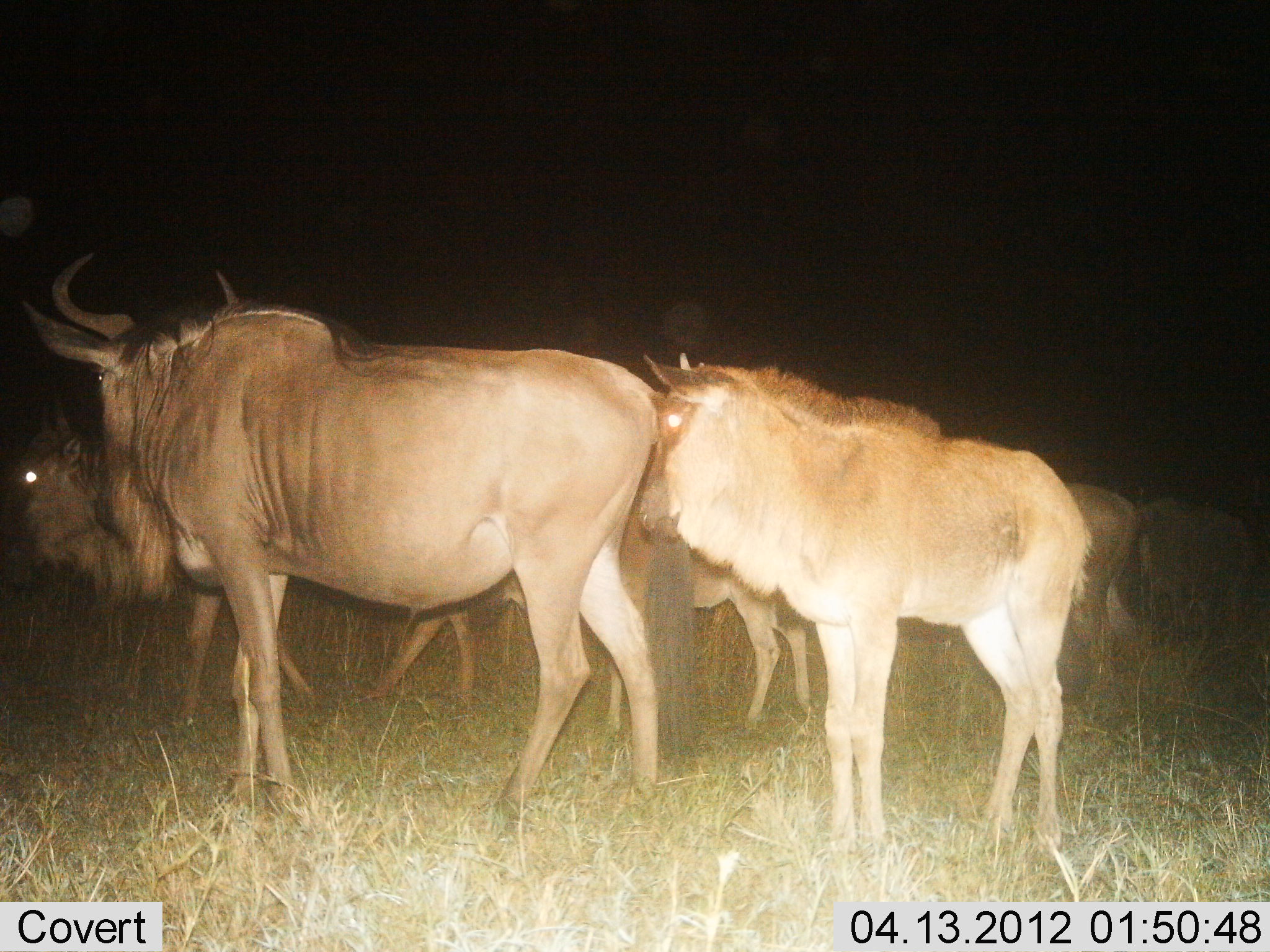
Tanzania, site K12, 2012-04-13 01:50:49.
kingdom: Animalia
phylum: Chordata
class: Mammalia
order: Artiodactyla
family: Bovidae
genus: Connochaetes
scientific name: Connochaetes taurinus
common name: blue wildebeest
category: wildebeest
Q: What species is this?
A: Wildebeest (blue wildebeest) (Connochaetes taurinus).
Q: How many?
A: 6.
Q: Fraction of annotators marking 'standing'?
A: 91%.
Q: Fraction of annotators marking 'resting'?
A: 0%.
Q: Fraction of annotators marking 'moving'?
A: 17%.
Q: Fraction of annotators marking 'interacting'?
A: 0%.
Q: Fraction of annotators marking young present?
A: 48%.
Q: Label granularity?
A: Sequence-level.